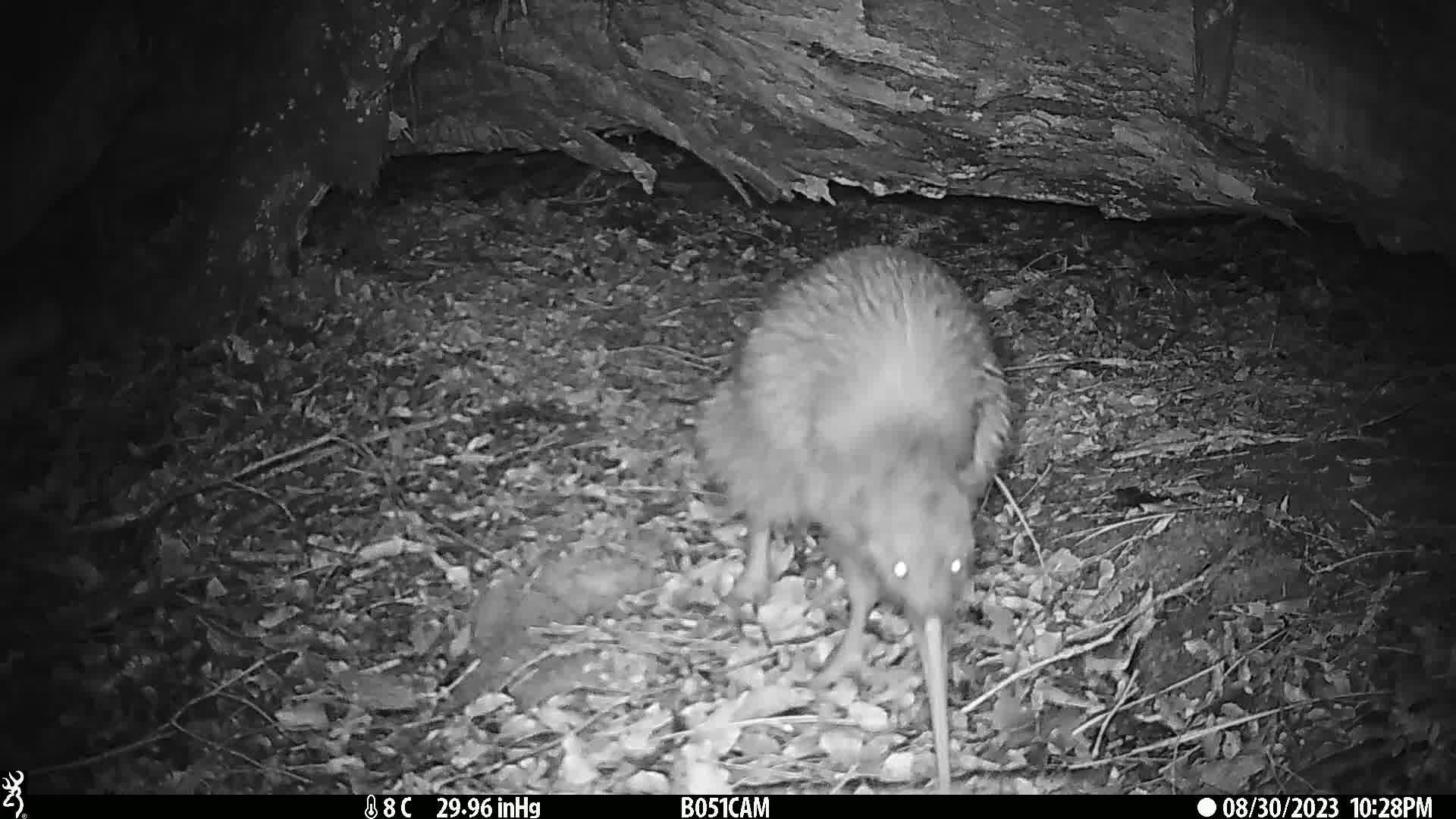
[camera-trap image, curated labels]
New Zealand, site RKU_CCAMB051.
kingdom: Animalia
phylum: Chordata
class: Aves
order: Apterygiformes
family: Apterygidae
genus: Apteryx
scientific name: Apteryx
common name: kiwi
Kiwi (Apteryx).